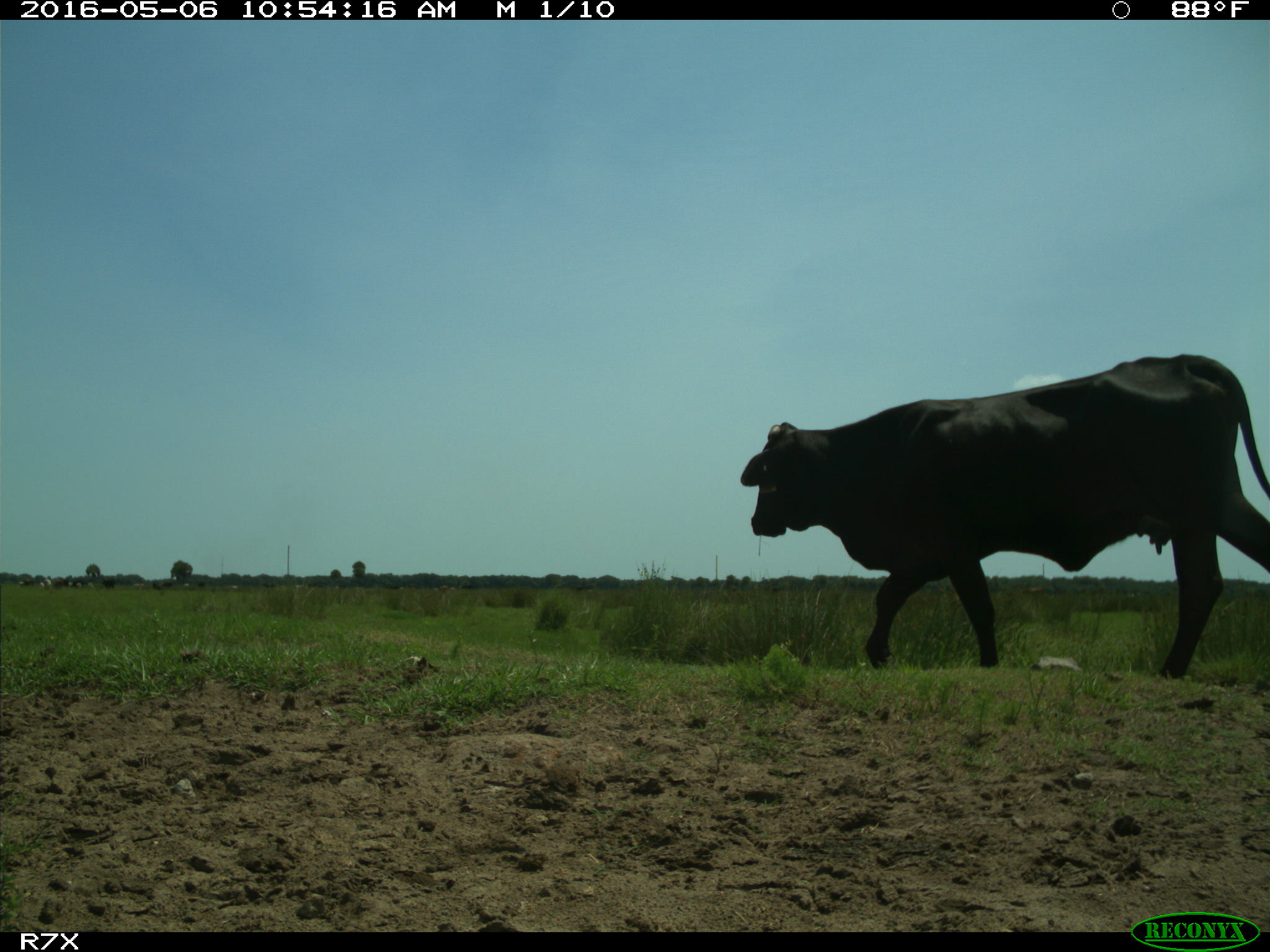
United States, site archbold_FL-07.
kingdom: Animalia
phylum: Chordata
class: Mammalia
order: Artiodactyla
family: Bovidae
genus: Bos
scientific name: Bos taurus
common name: domestic cow